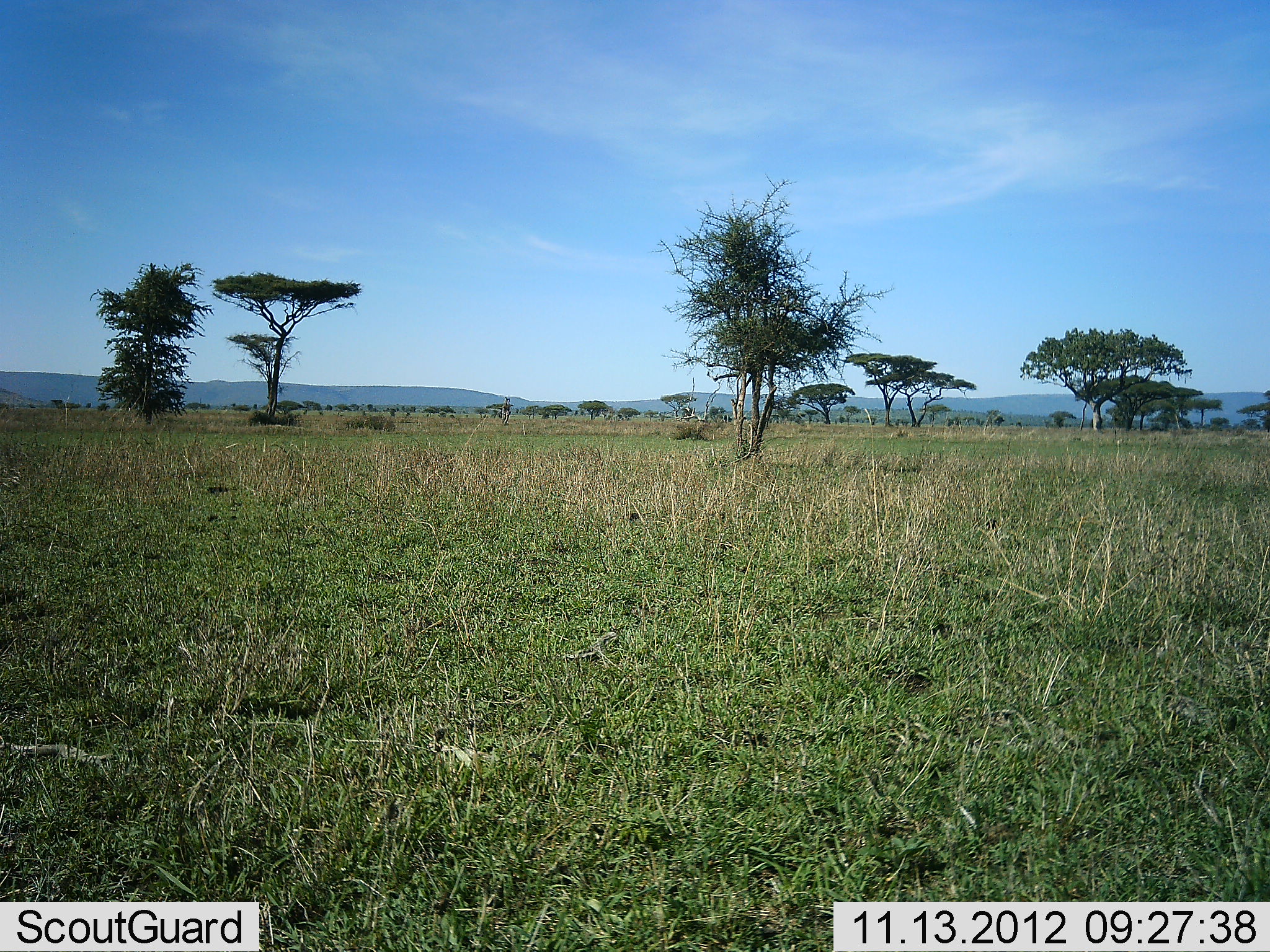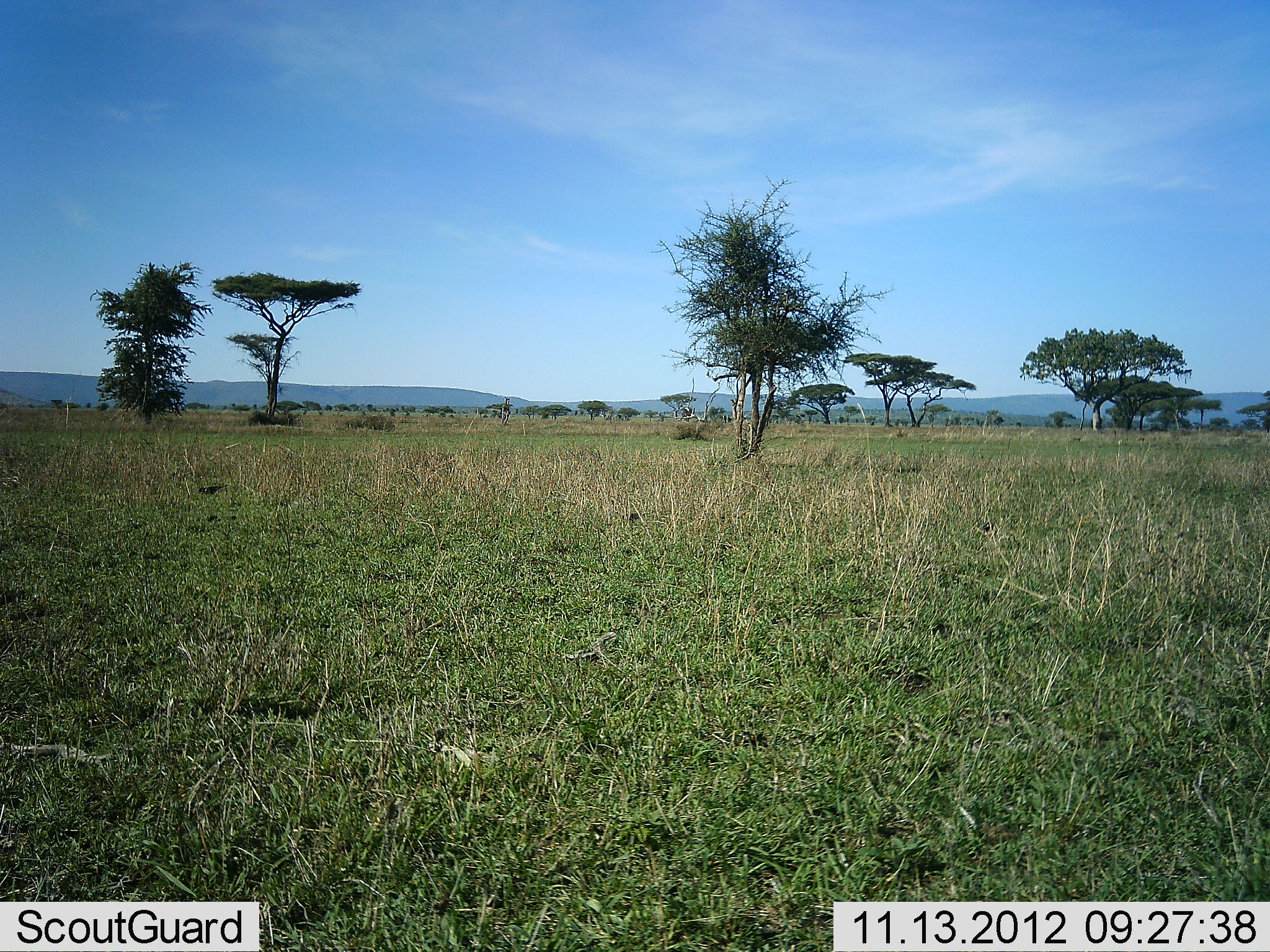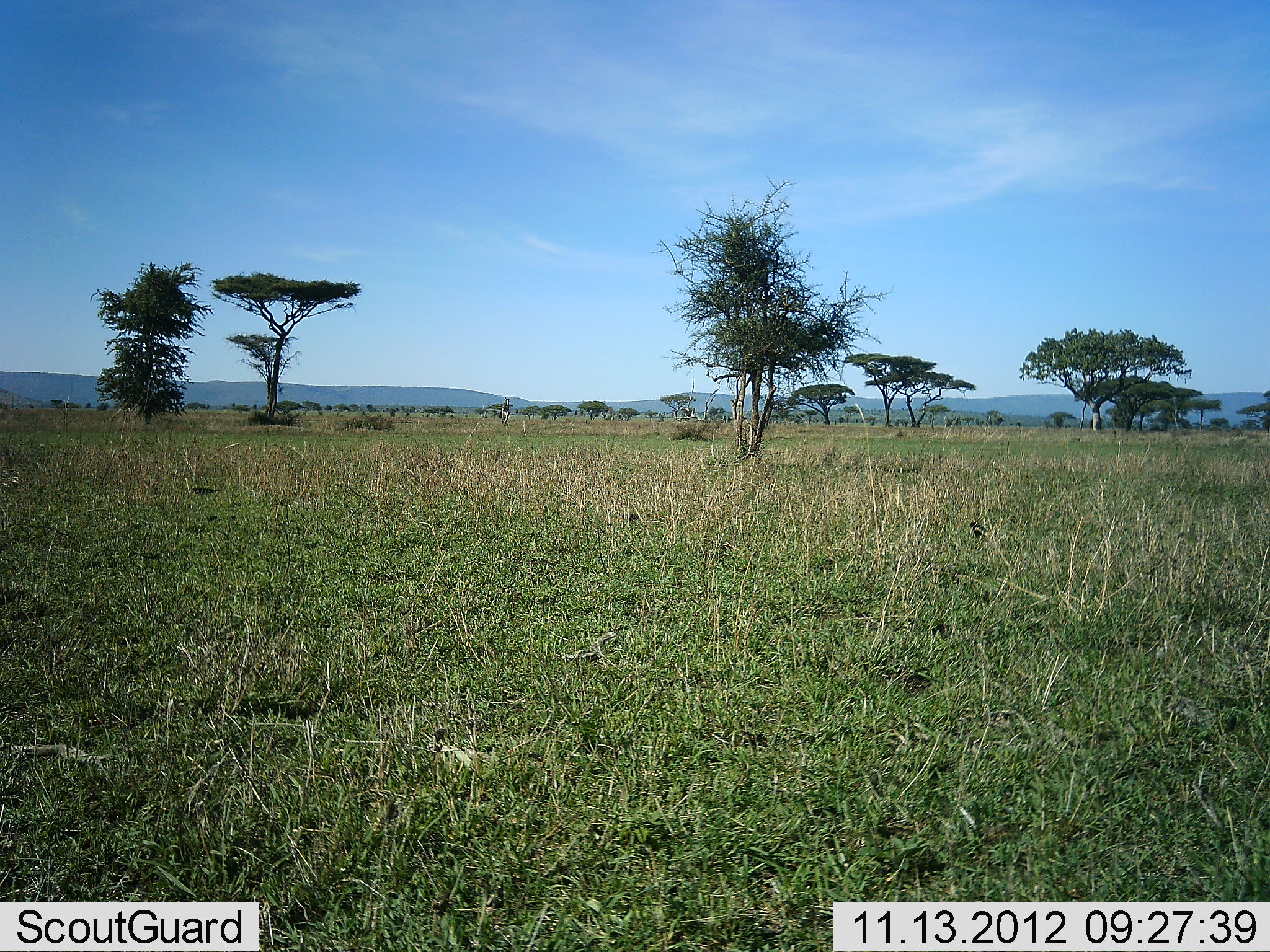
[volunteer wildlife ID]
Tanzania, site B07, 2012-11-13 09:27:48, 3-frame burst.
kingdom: Animalia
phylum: Chordata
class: Aves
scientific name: Aves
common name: bird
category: otherbird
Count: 3.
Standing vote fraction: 30%.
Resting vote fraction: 0%.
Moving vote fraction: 80%.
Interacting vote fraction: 0%.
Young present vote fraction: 0%.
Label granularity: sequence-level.